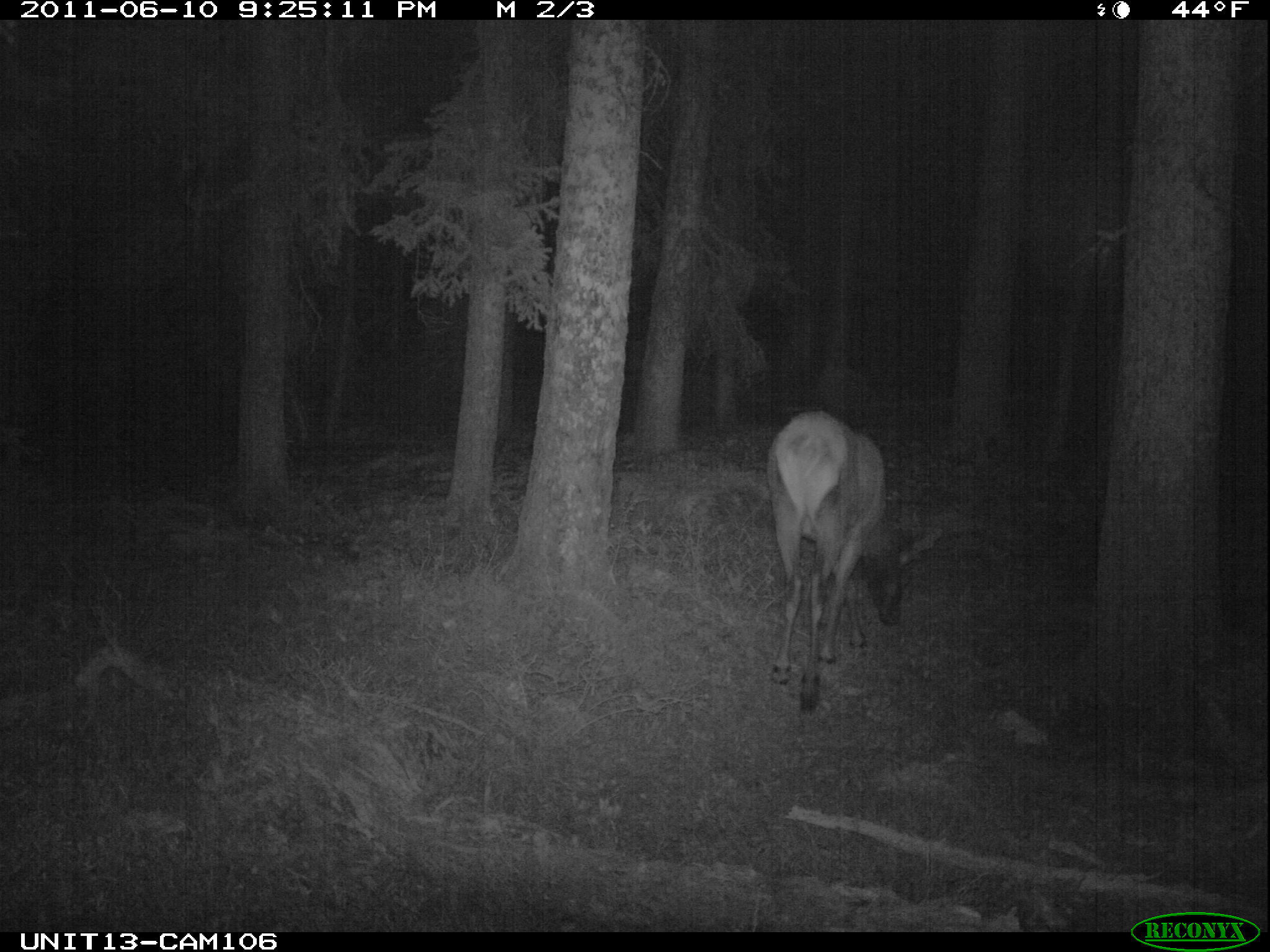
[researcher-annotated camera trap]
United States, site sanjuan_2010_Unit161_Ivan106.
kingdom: Animalia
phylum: Chordata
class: Mammalia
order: Artiodactyla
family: Cervidae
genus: Cervus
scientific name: Cervus elaphus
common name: red deer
Cervus elaphus (red deer).